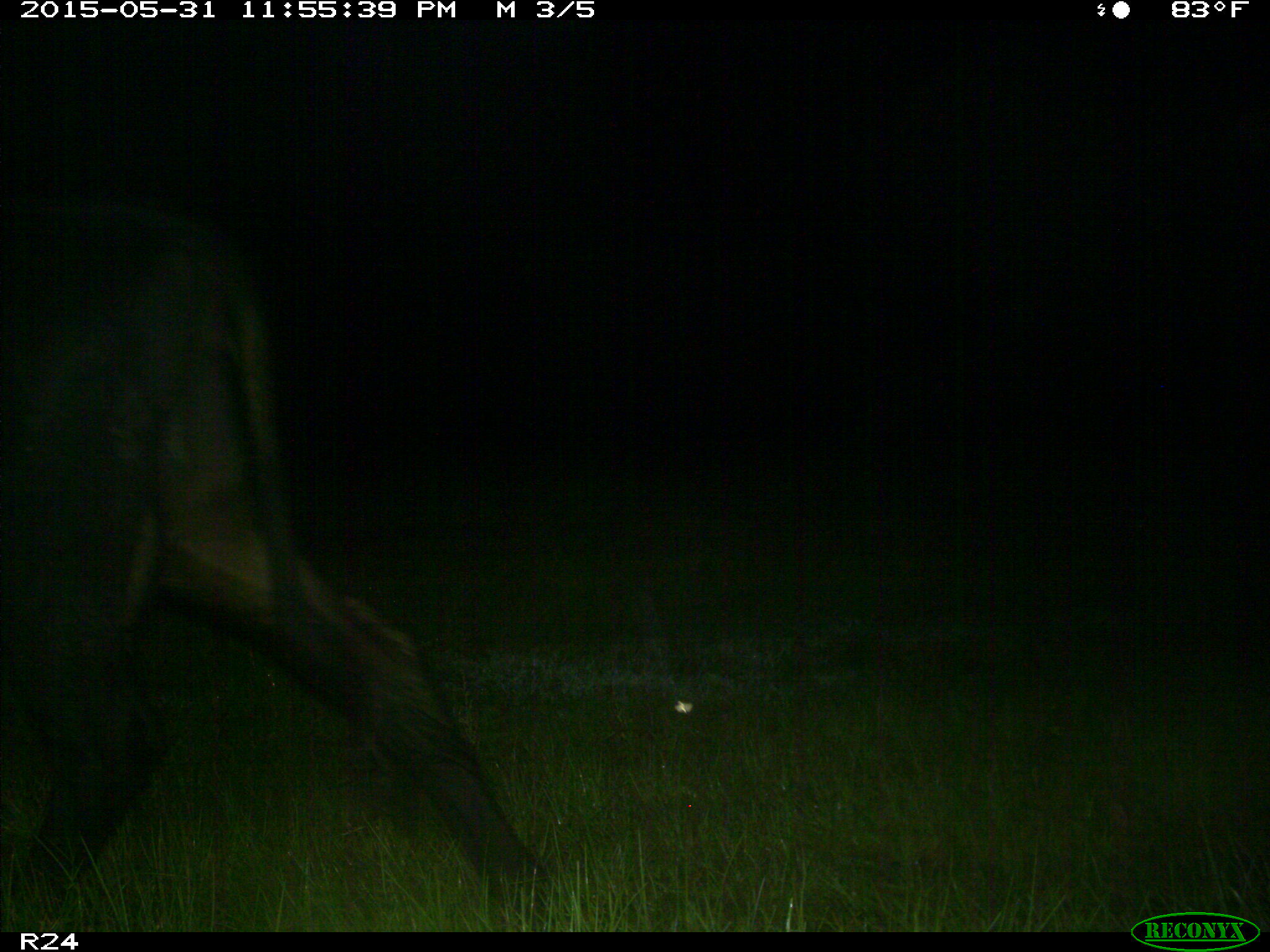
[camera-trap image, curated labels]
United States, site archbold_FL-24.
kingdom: Animalia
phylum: Chordata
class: Mammalia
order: Artiodactyla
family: Bovidae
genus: Bos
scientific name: Bos taurus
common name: domestic cow